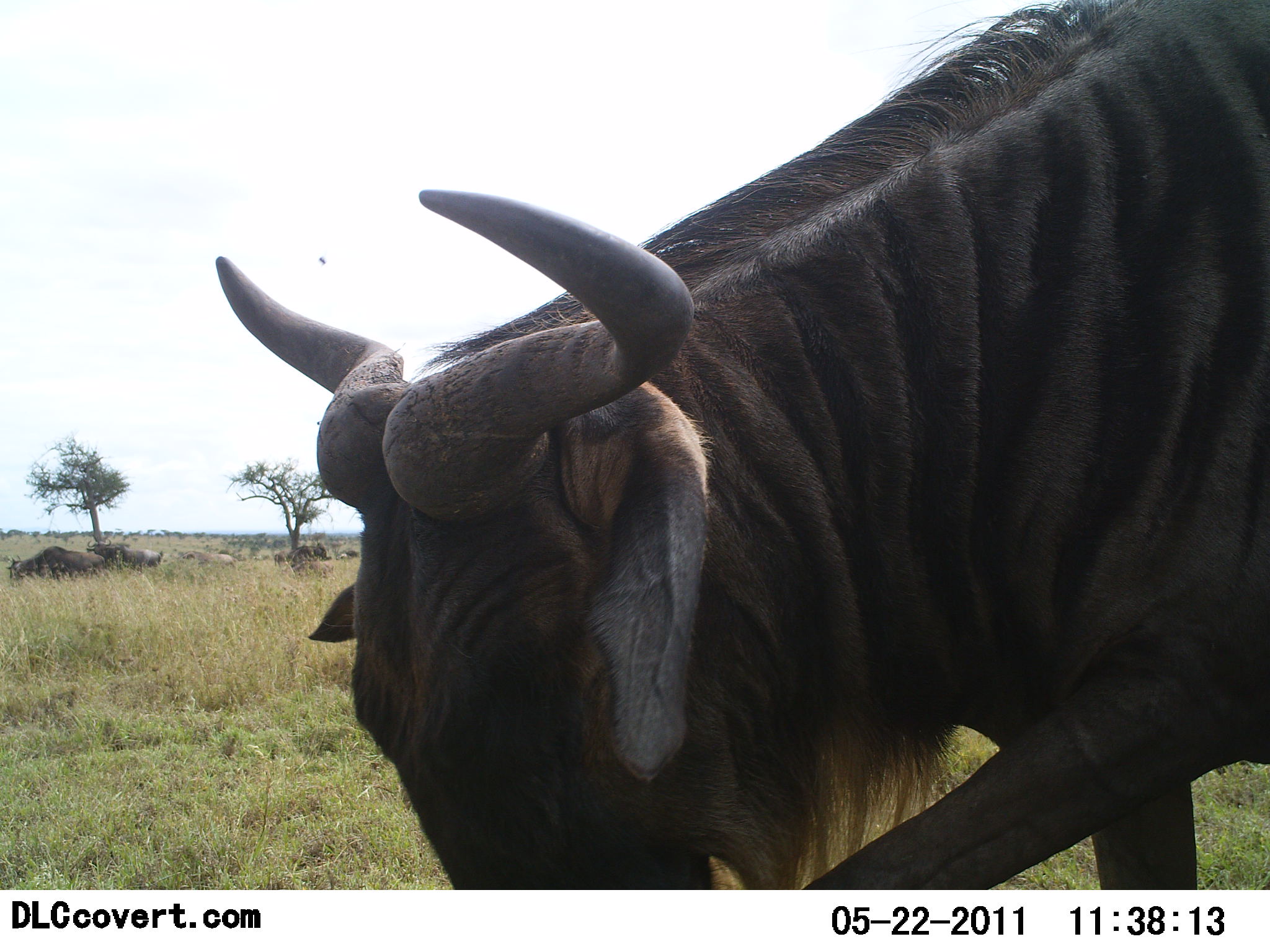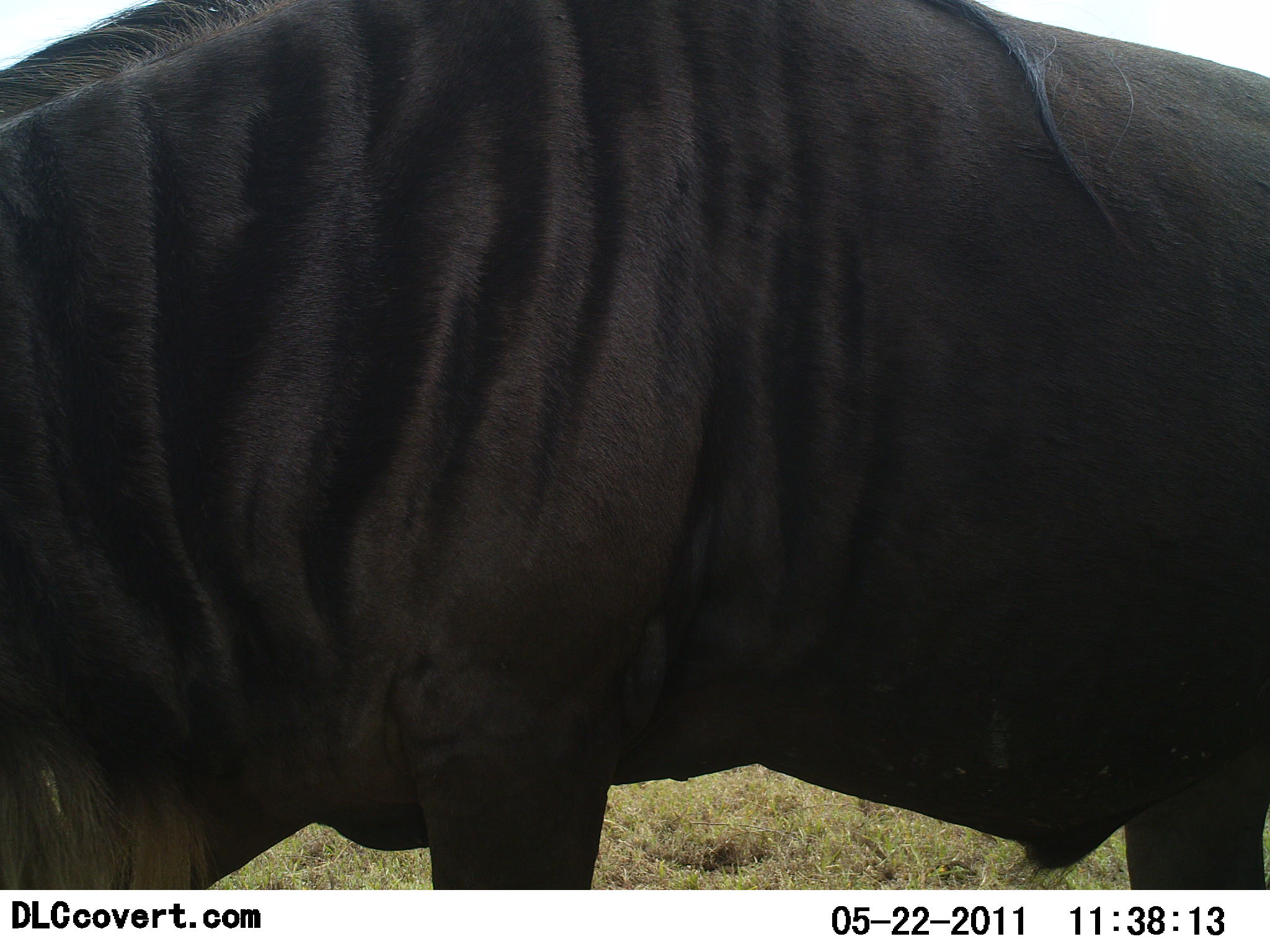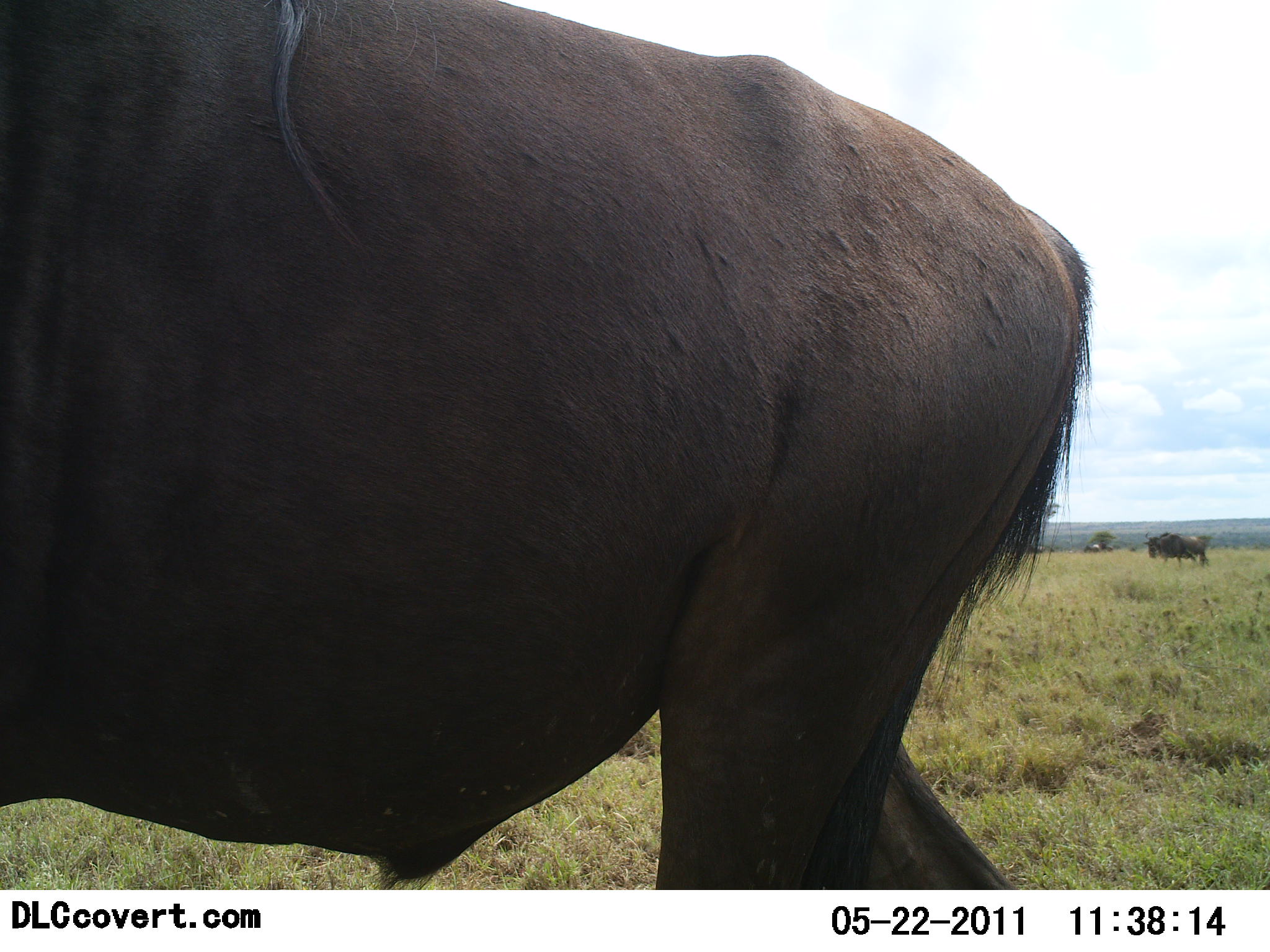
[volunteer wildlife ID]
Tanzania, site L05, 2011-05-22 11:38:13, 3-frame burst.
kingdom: Animalia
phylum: Chordata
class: Mammalia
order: Artiodactyla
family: Bovidae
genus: Connochaetes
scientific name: Connochaetes taurinus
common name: blue wildebeest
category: wildebeest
Wildebeest (blue wildebeest) (Connochaetes taurinus), count 1. Behavior (volunteer vote fractions): standing 27%, resting 0%, moving 82%, interacting 0%. Young present (vote fraction): 0%. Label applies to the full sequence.